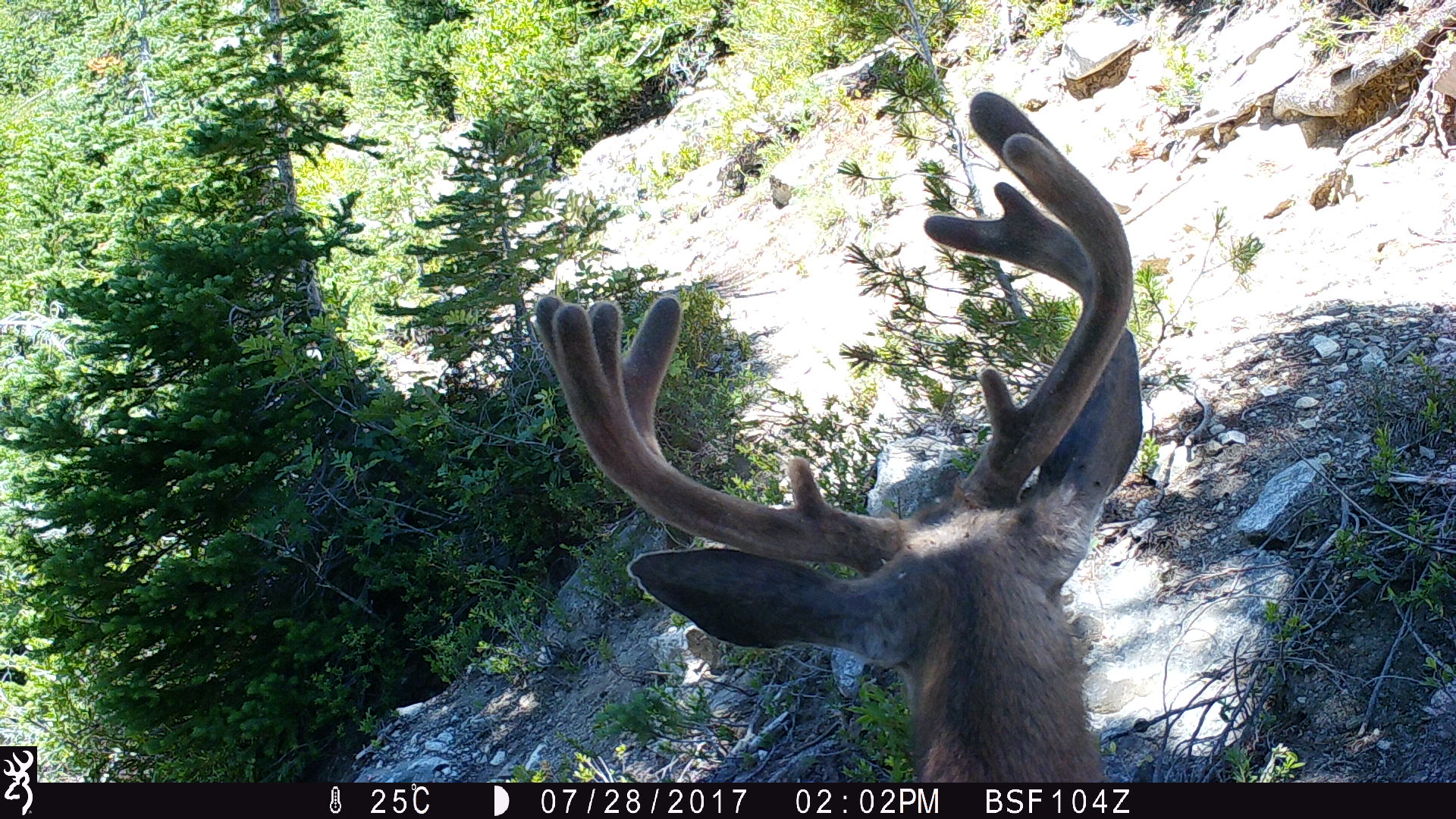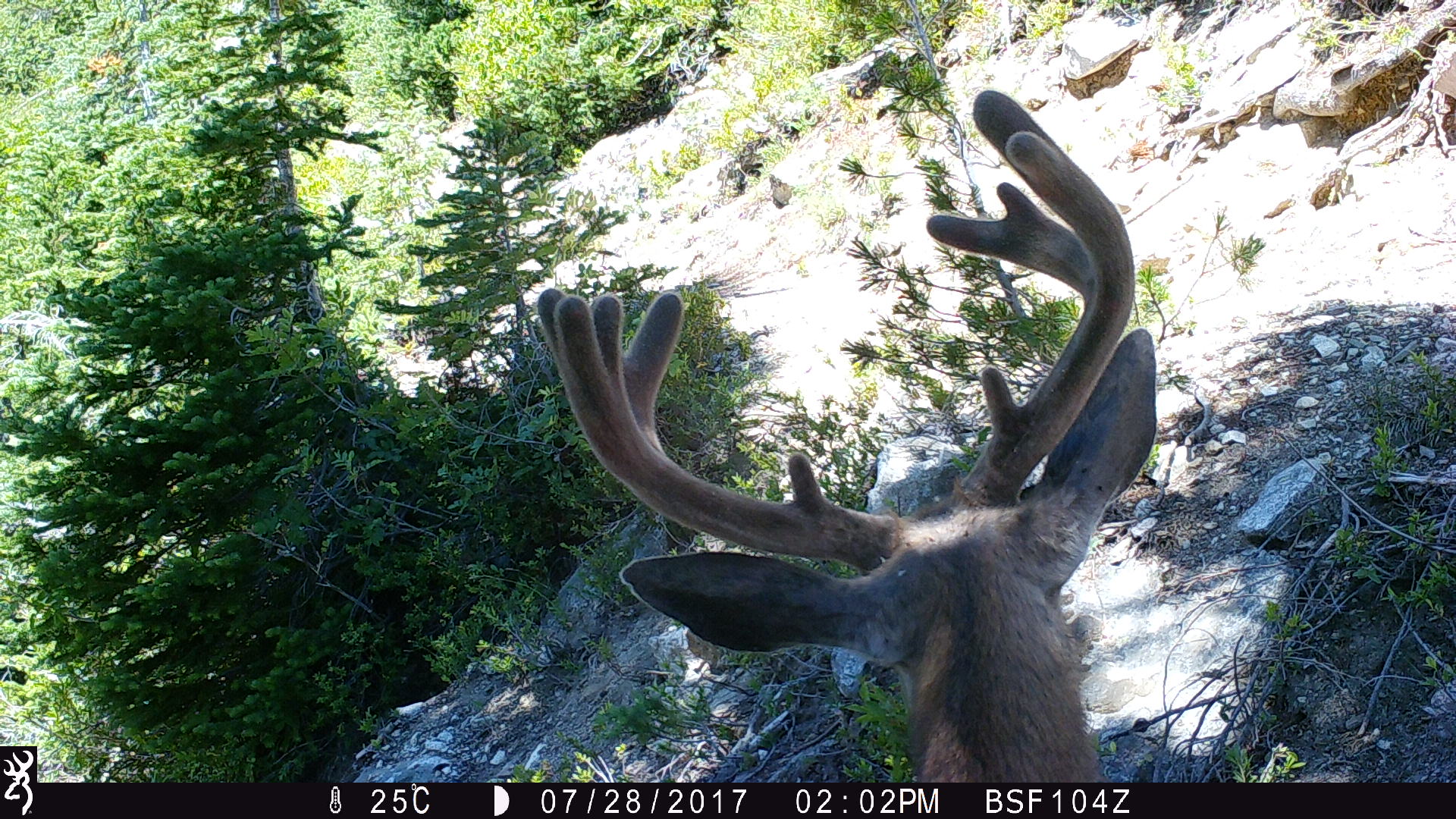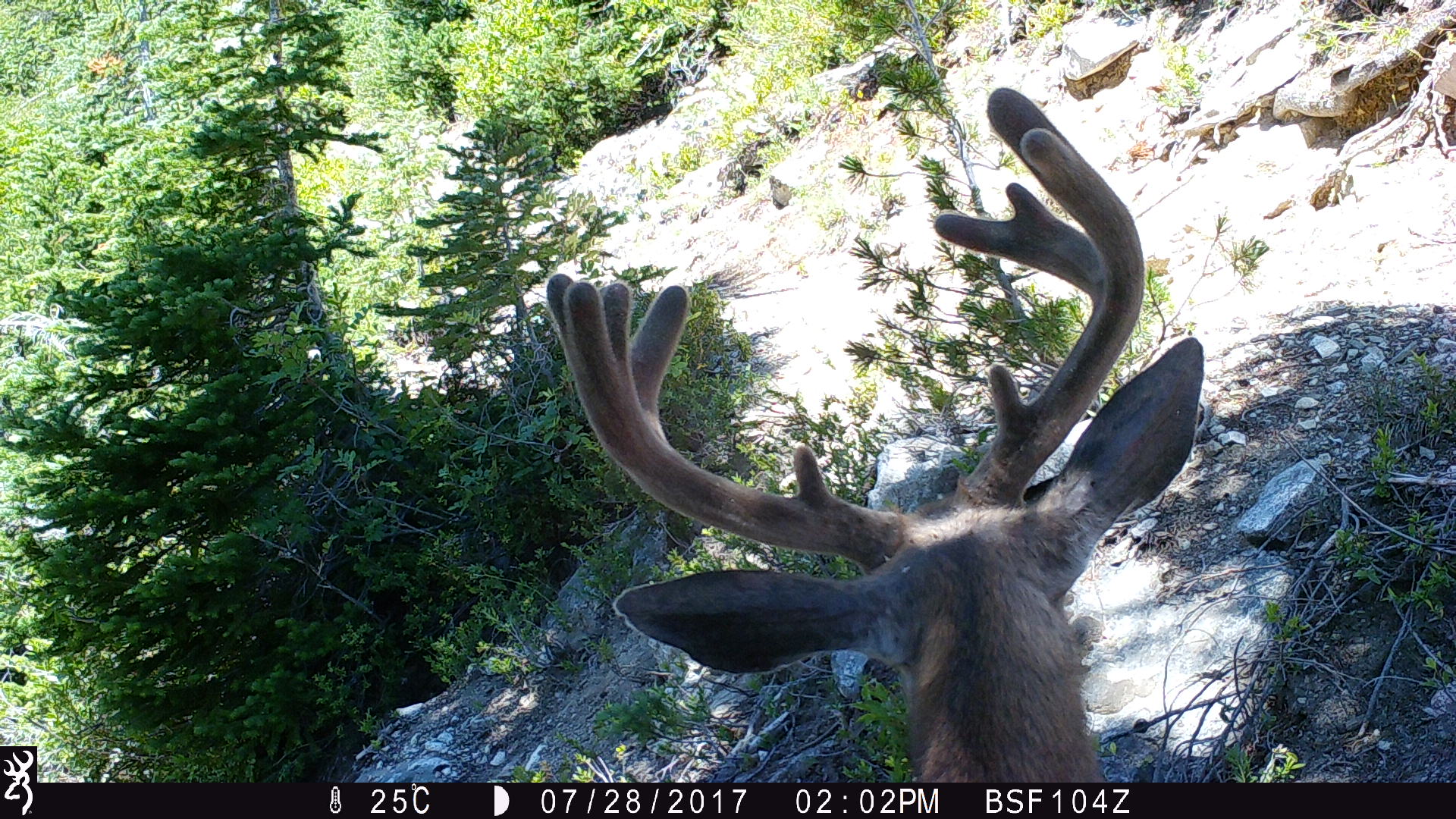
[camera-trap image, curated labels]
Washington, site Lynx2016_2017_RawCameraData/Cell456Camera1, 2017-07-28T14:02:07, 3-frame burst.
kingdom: Animalia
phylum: Chordata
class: Mammalia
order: Artiodactyla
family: Cervidae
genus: Odocoileus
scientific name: Odocoileus hemionus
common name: mule deer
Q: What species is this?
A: Odocoileus hemionus (mule deer).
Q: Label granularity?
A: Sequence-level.